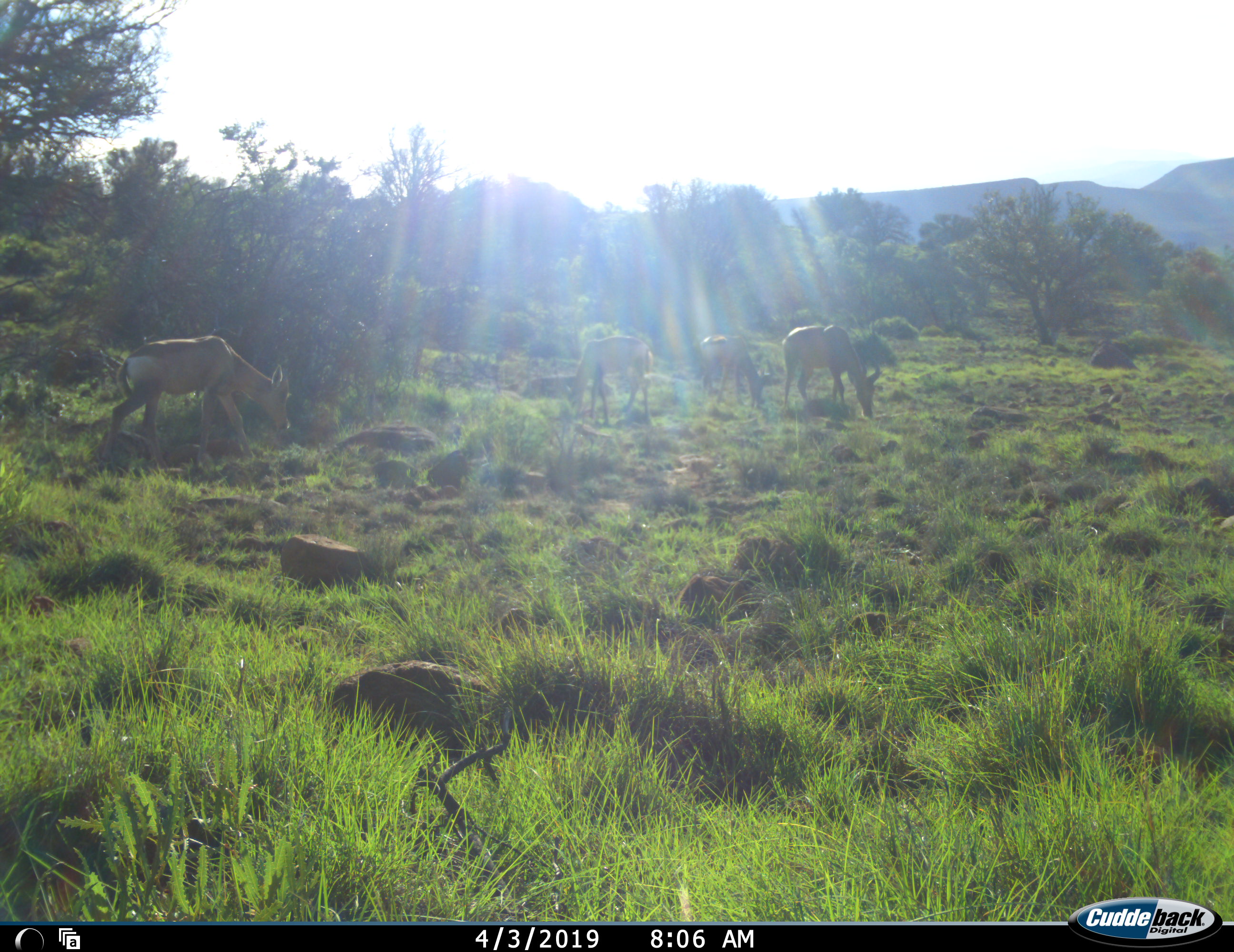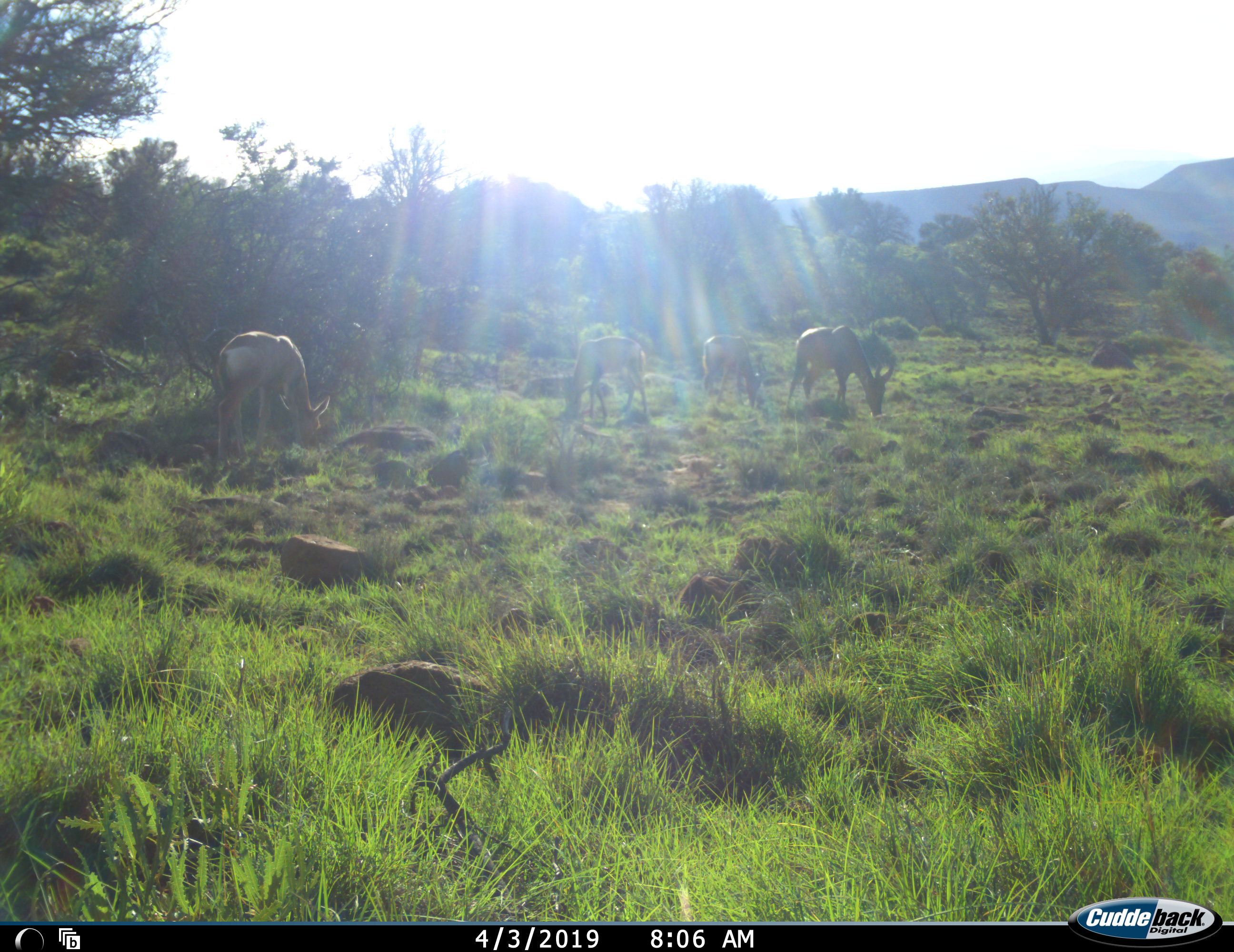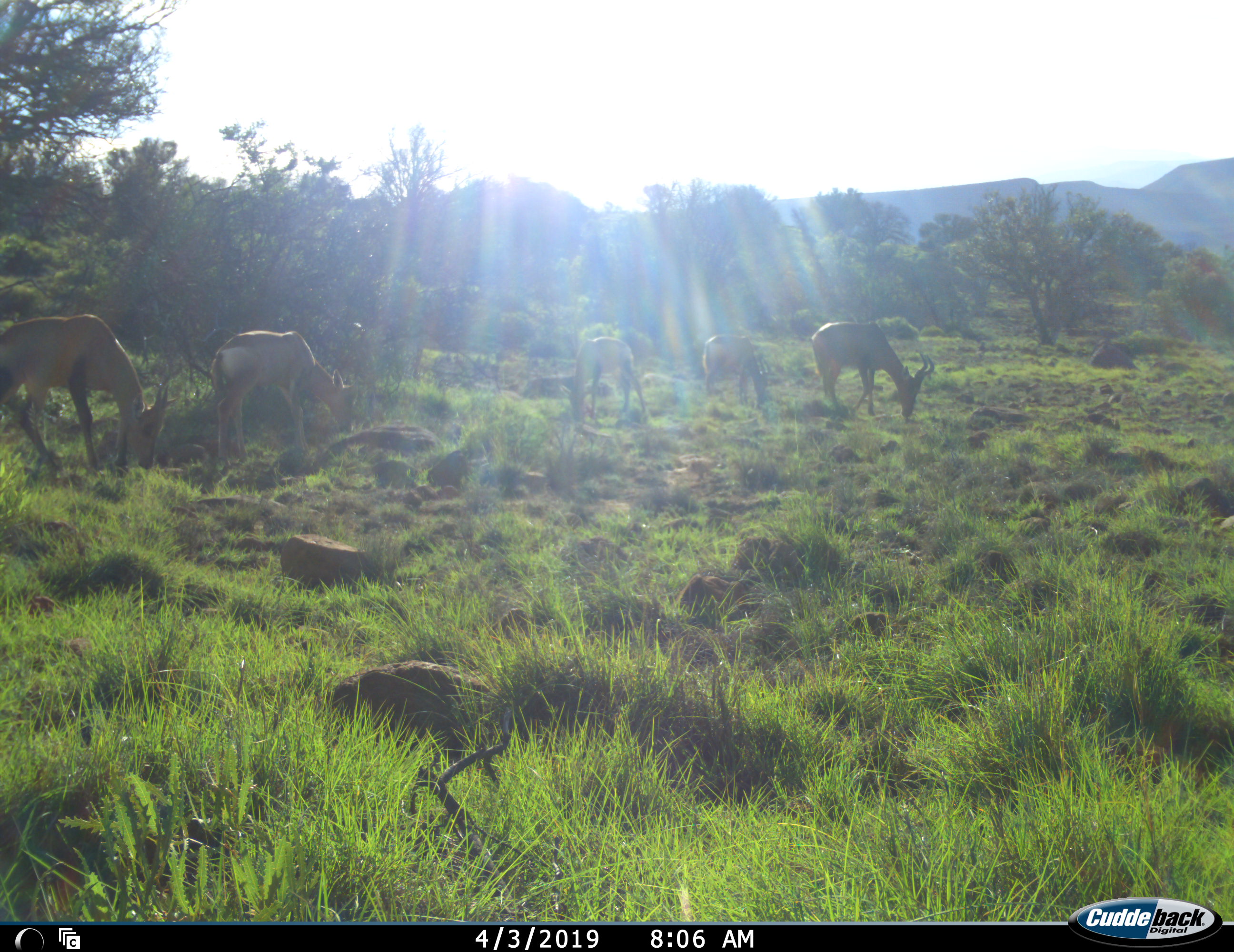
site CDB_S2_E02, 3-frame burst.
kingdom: Animalia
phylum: Chordata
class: Mammalia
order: Artiodactyla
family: Bovidae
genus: Alcelaphus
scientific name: Alcelaphus buselaphus caama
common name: red hartebeest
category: hartebeestred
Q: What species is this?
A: Hartebeestred (red hartebeest) (Alcelaphus buselaphus caama).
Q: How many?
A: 5.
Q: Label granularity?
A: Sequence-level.